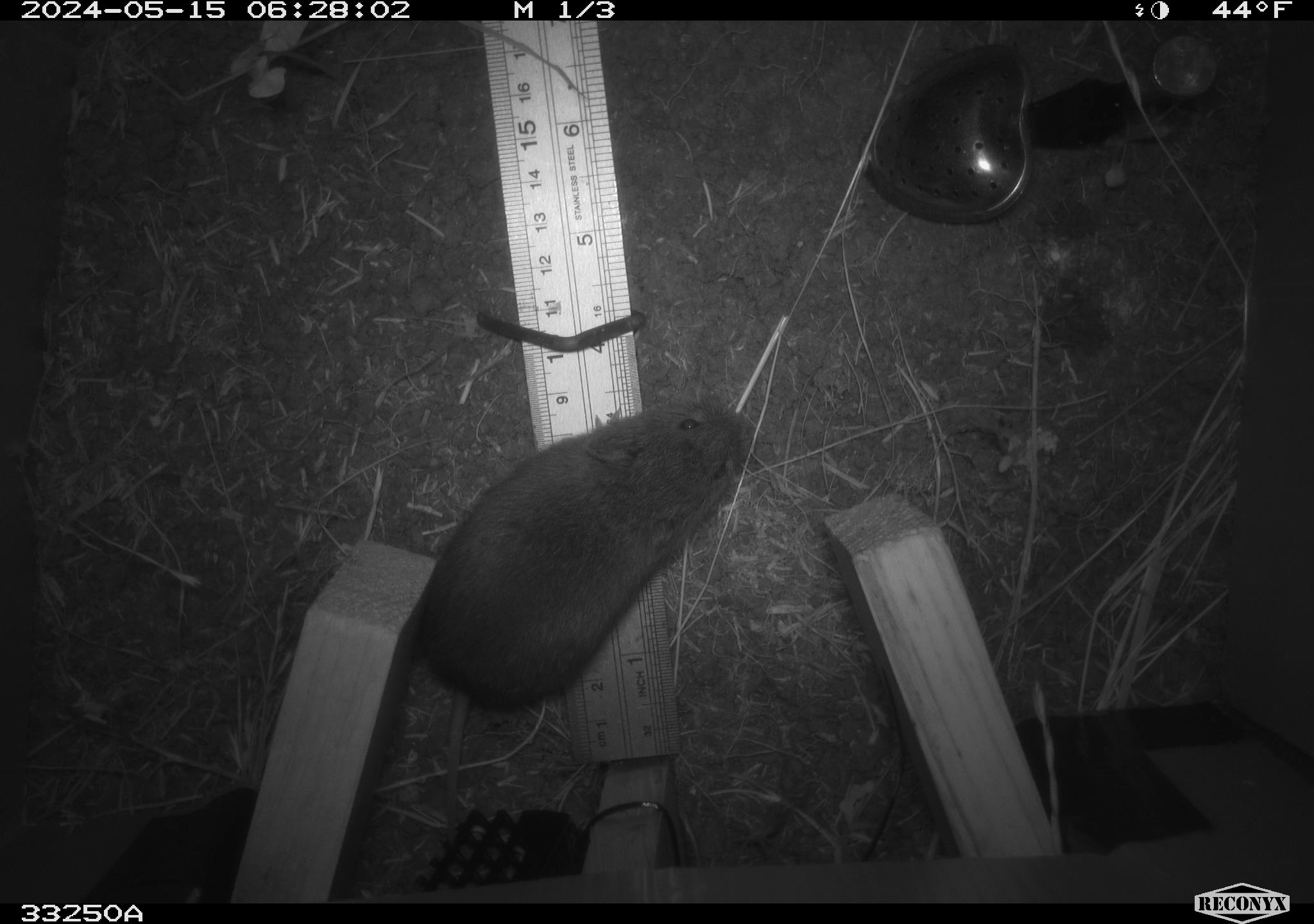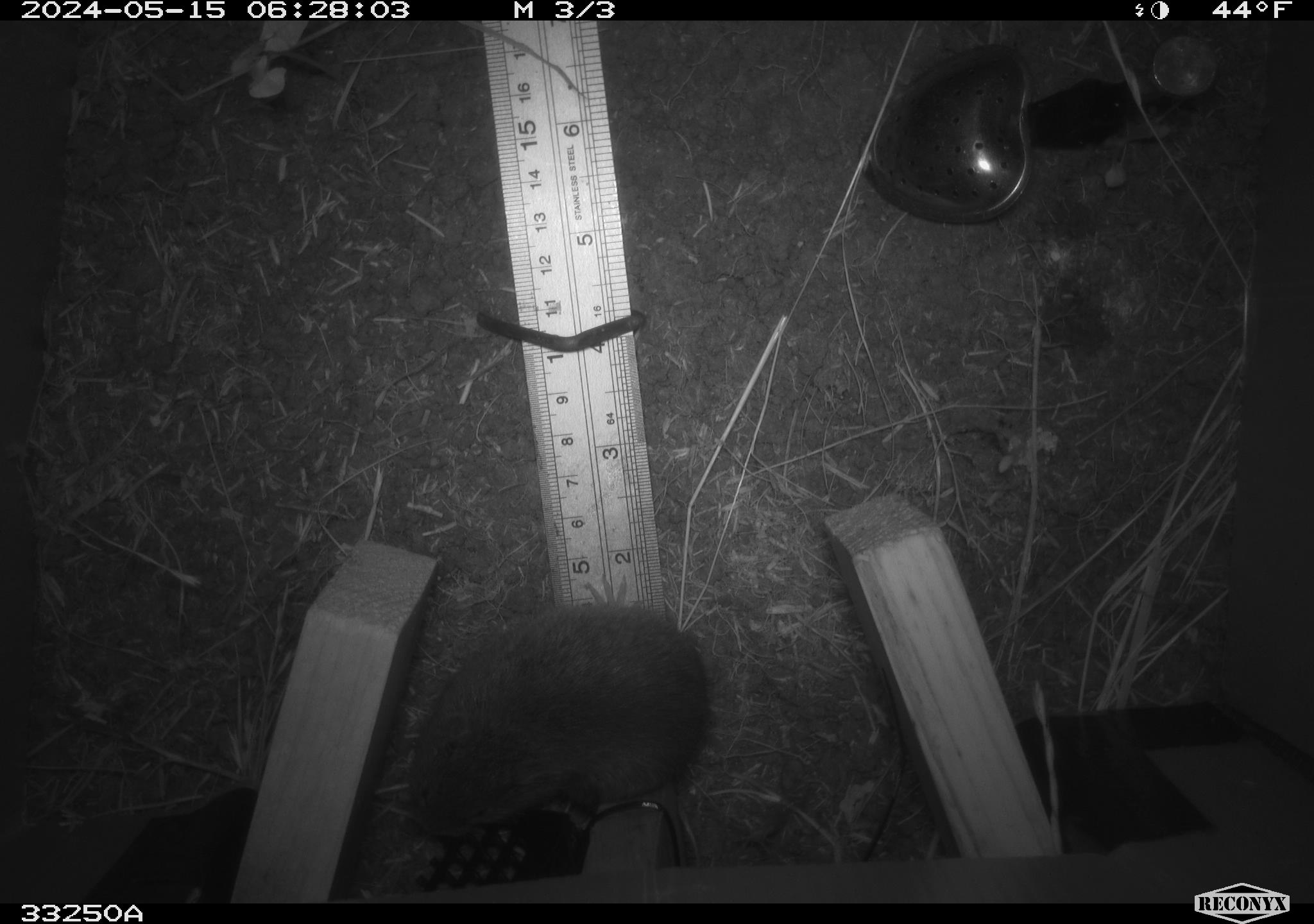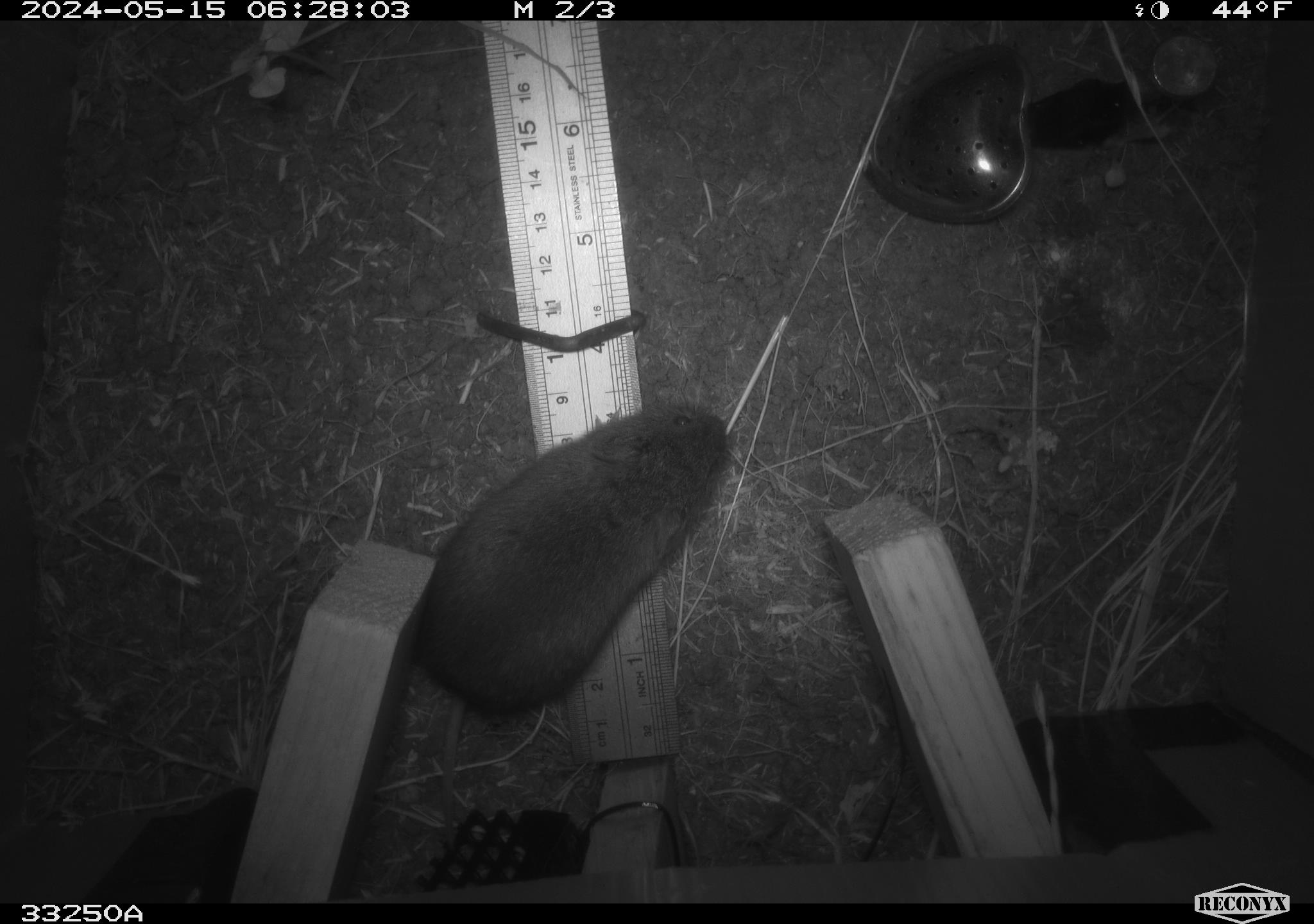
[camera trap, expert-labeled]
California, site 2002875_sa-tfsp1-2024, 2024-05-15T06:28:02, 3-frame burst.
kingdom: Animalia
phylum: Chordata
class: Mammalia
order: Rodentia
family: Cricetidae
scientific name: Arvicolinae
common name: voles, lemmings, and muskrats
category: arvicolinae subfamily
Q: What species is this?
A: Arvicolinae subfamily (voles, lemmings, and muskrats) (Arvicolinae).